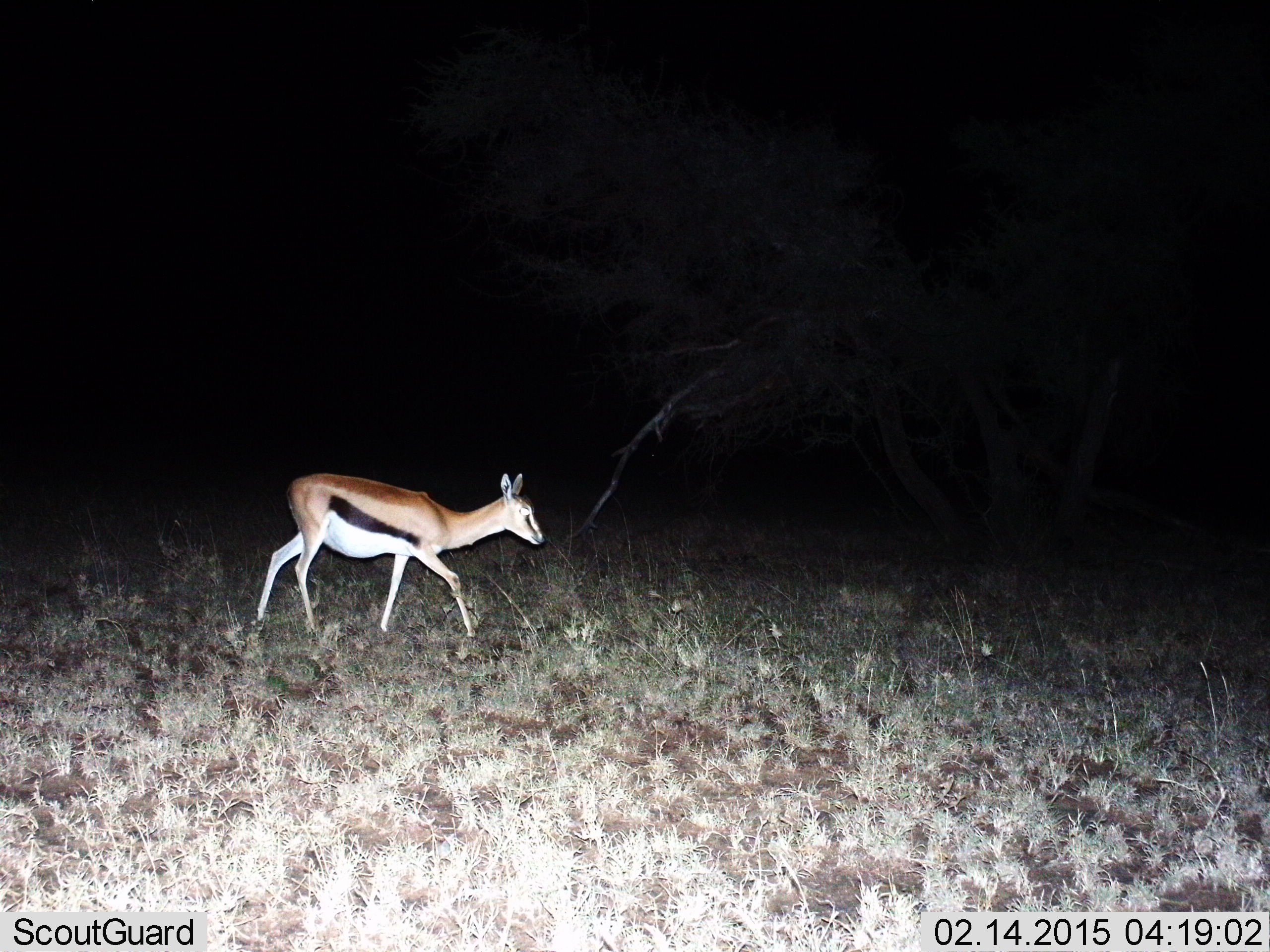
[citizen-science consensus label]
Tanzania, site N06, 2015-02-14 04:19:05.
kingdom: Animalia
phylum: Chordata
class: Mammalia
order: Artiodactyla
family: Bovidae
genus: Eudorcas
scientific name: Eudorcas thomsonii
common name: thomson's gazelle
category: gazellethomsons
Gazellethomsons (thomson's gazelle) (Eudorcas thomsonii), count 1. Behavior (volunteer vote fractions): standing 10%, resting 0%, moving 100%, interacting 0%. Young present (vote fraction): 10%. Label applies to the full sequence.